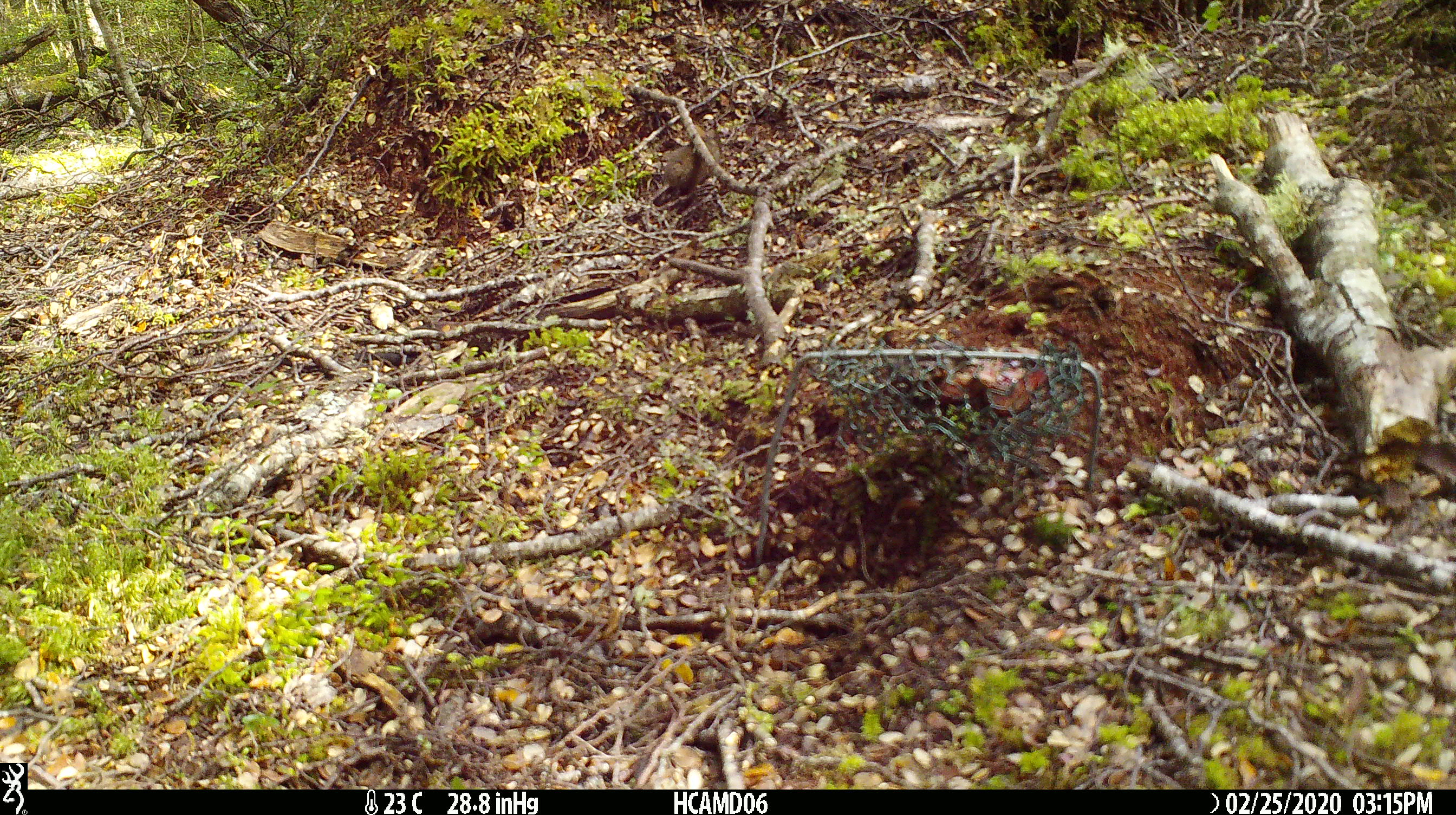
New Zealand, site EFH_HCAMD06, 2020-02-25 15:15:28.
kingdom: Animalia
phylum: Chordata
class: Mammalia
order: Rodentia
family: Muridae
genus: Mus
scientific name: Mus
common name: mouse